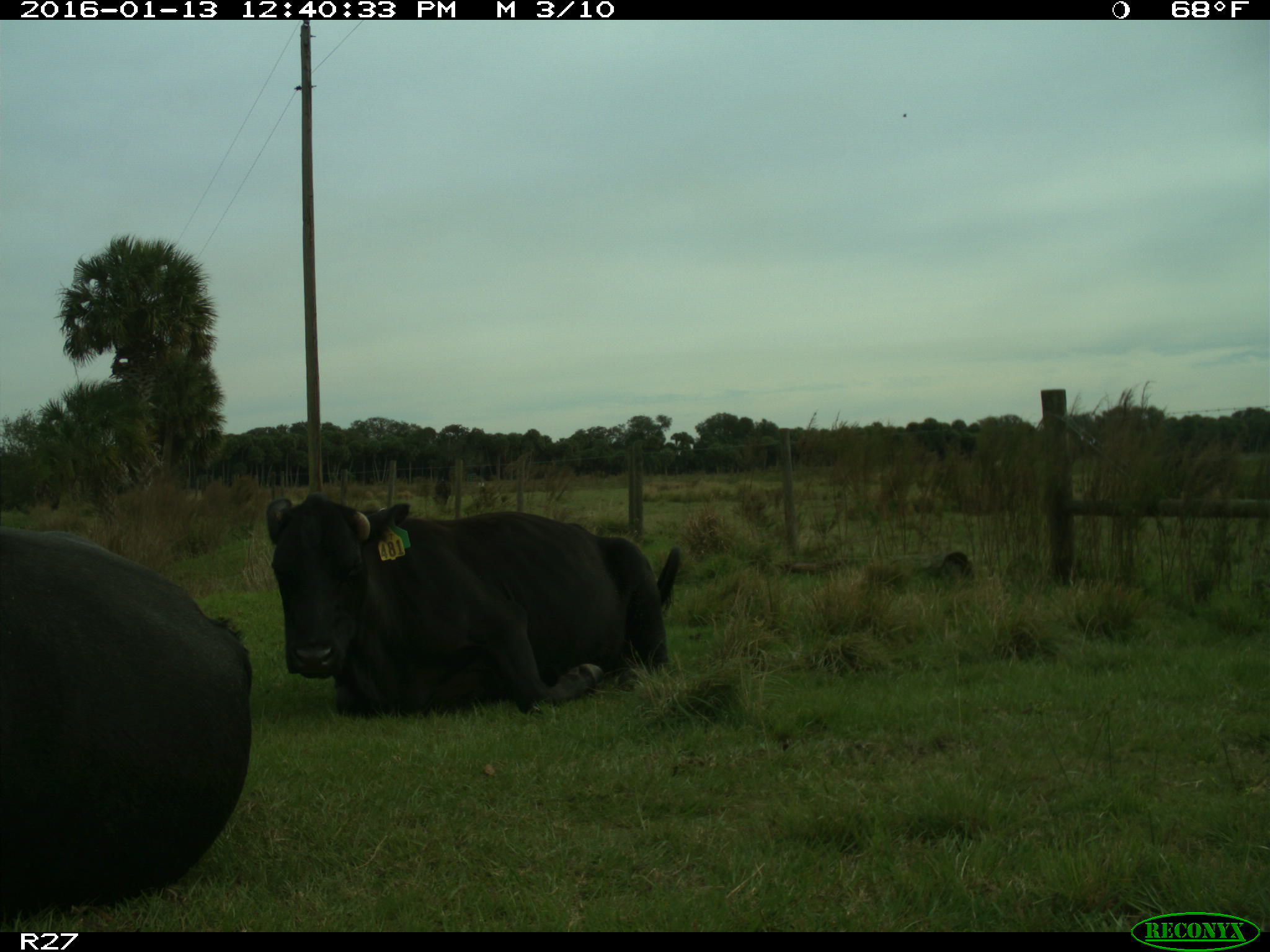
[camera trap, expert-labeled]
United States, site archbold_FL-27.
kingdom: Animalia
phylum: Chordata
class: Mammalia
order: Artiodactyla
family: Bovidae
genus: Bos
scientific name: Bos taurus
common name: domestic cow